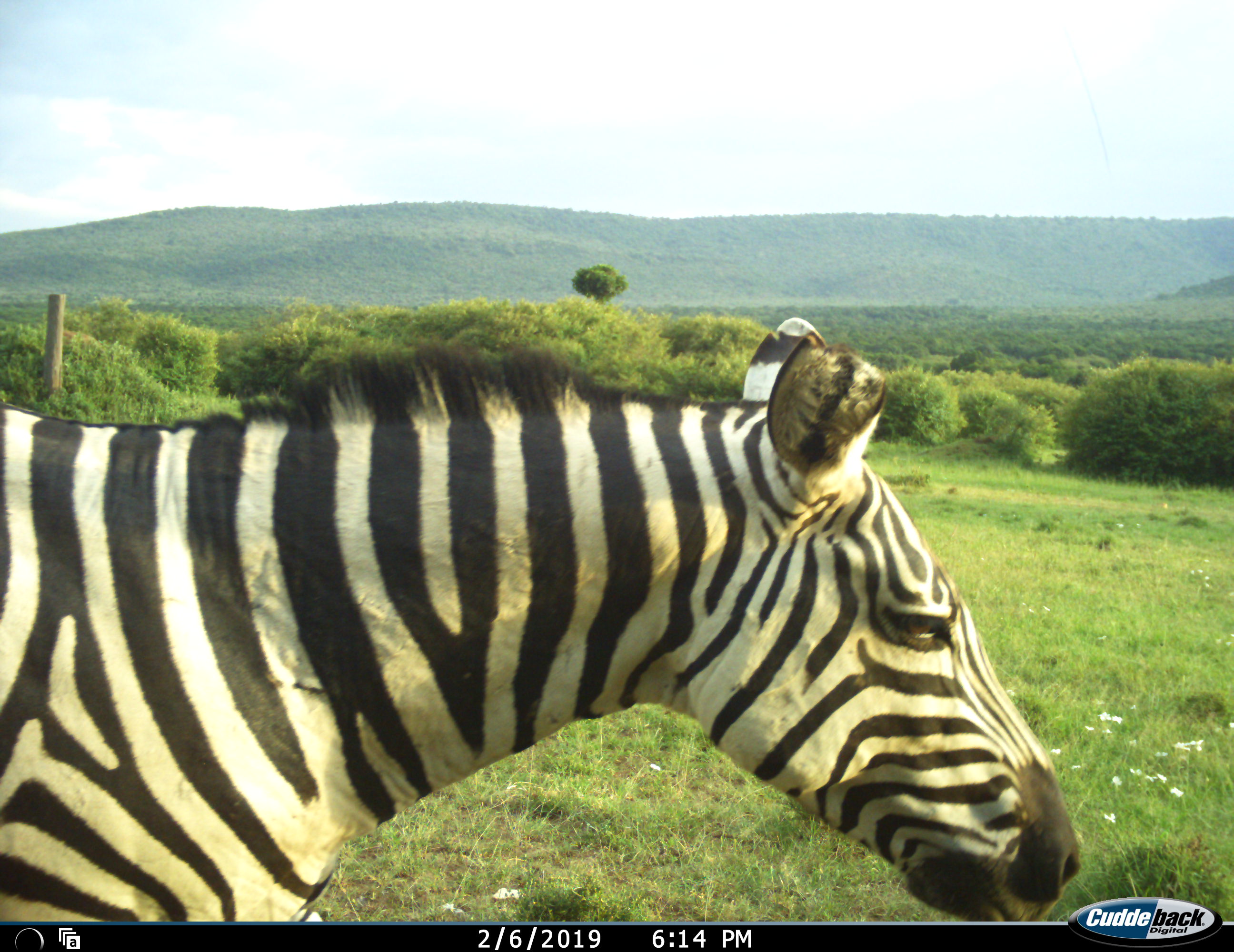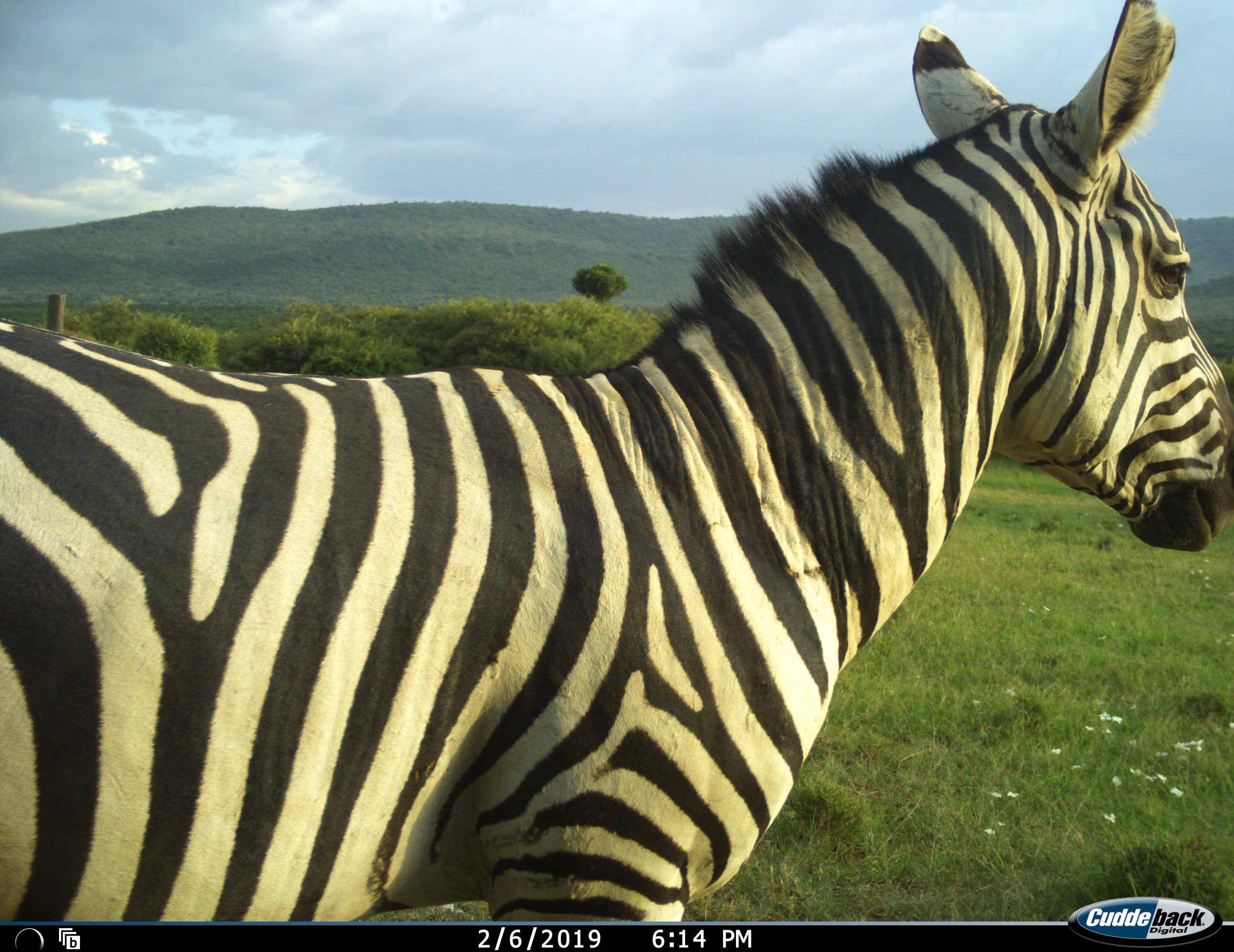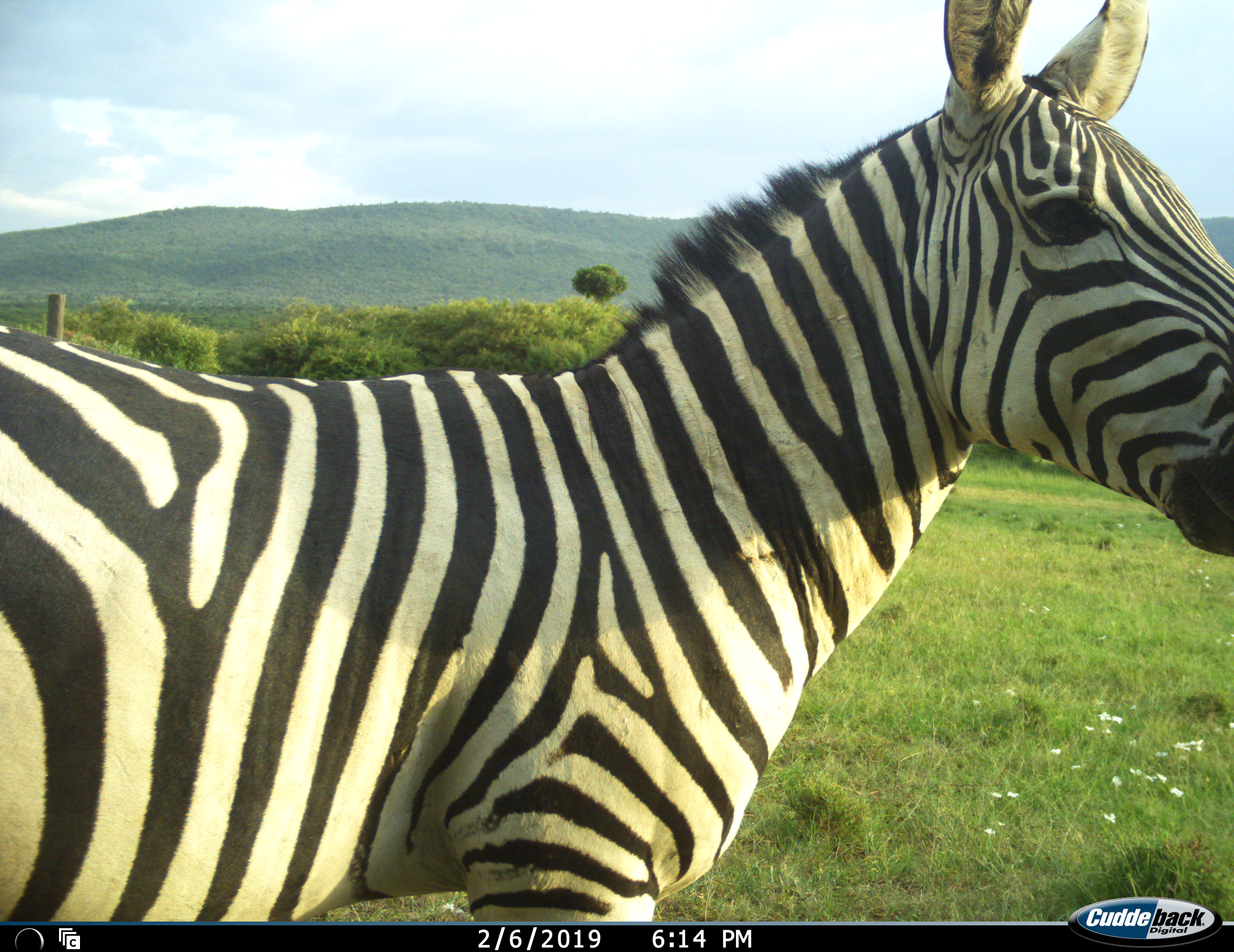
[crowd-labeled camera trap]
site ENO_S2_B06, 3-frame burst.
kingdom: Animalia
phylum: Chordata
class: Mammalia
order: Perissodactyla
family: Equidae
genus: Equus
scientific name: Equus quagga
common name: plains zebra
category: zebraplains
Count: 1.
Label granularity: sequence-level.